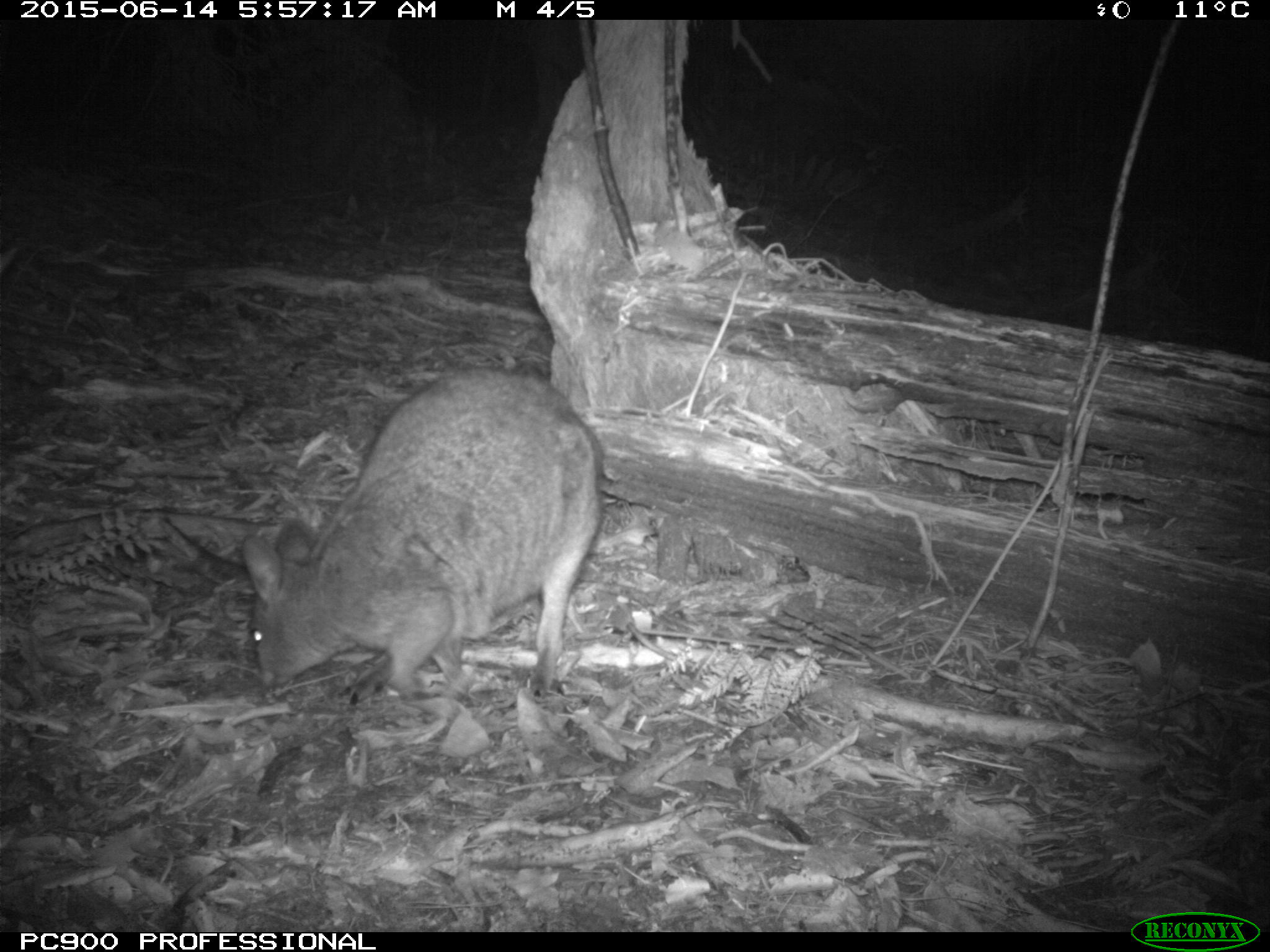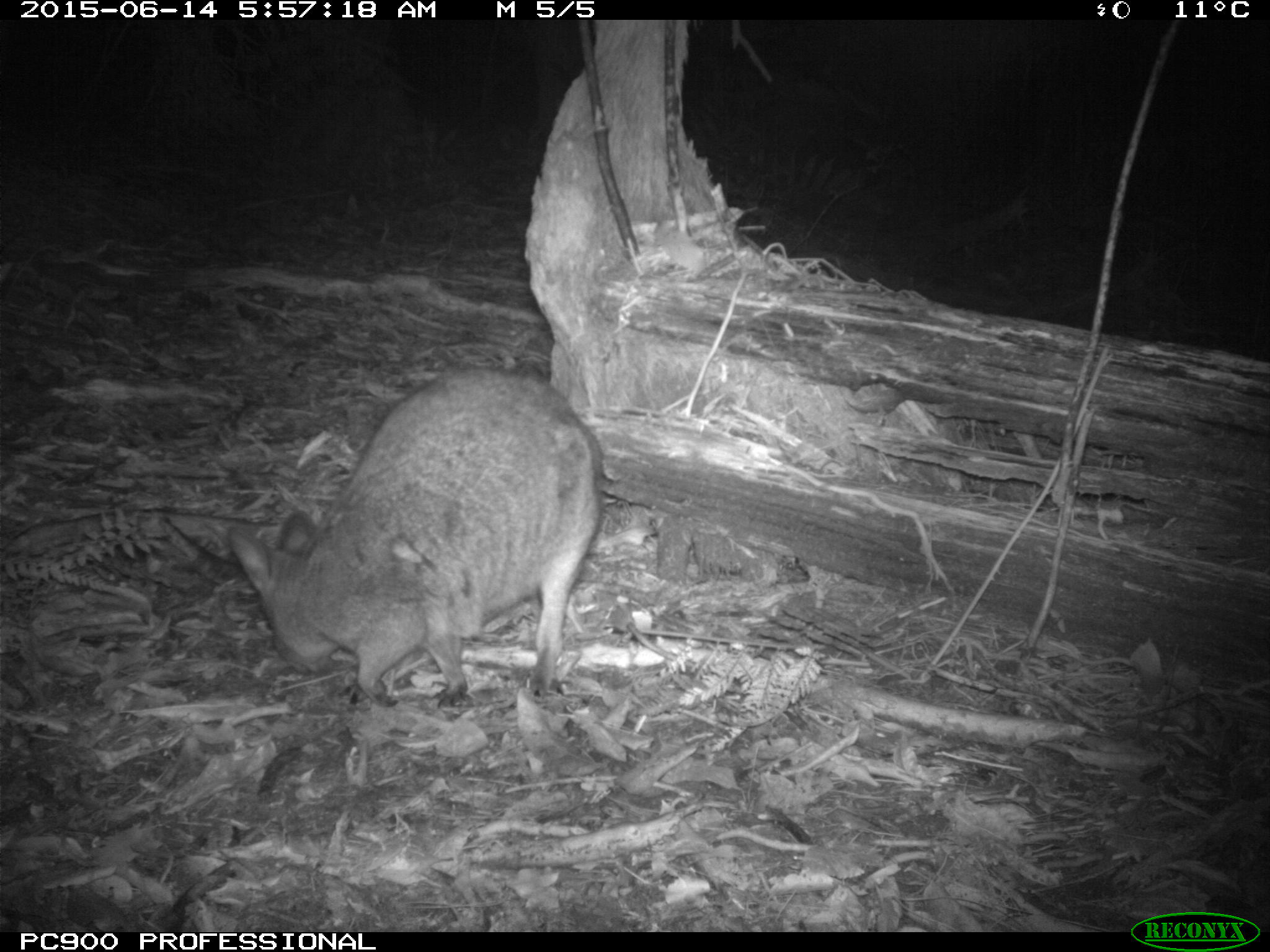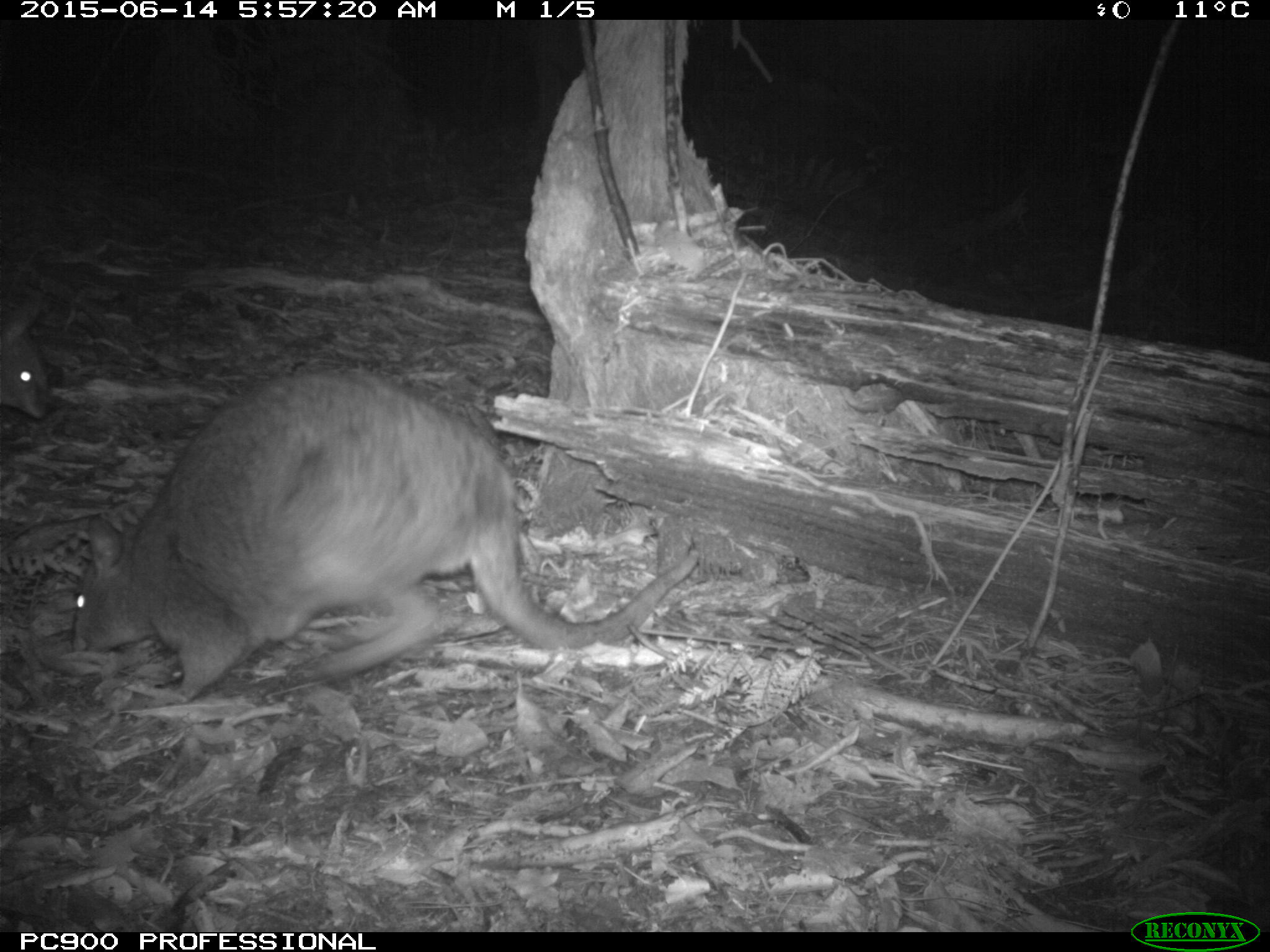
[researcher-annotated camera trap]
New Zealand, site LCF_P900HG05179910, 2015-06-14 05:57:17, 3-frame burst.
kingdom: Animalia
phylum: Chordata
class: Mammalia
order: Diprotodontia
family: Macropodidae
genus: Notamacropus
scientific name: Notamacropus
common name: wallaby